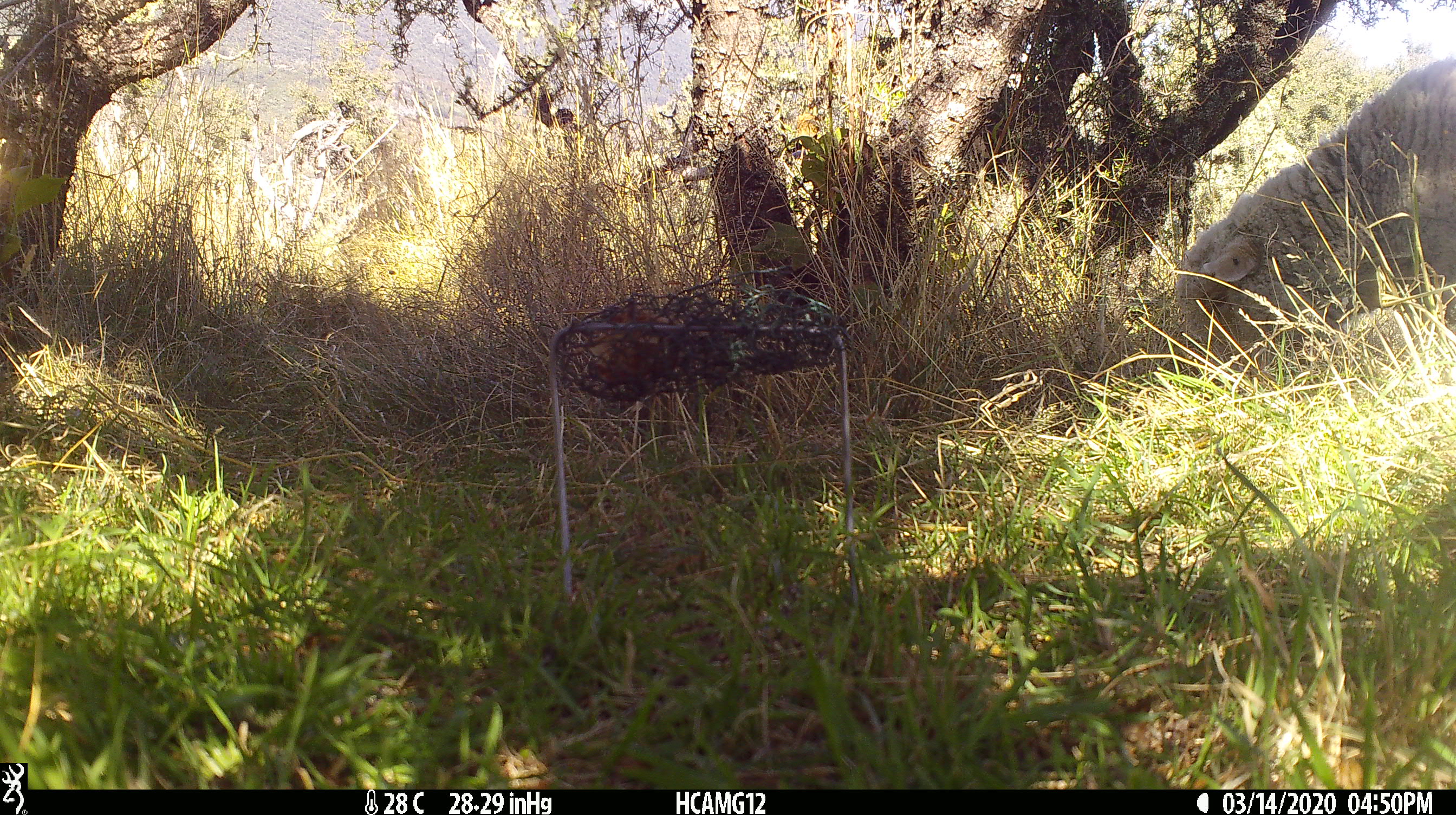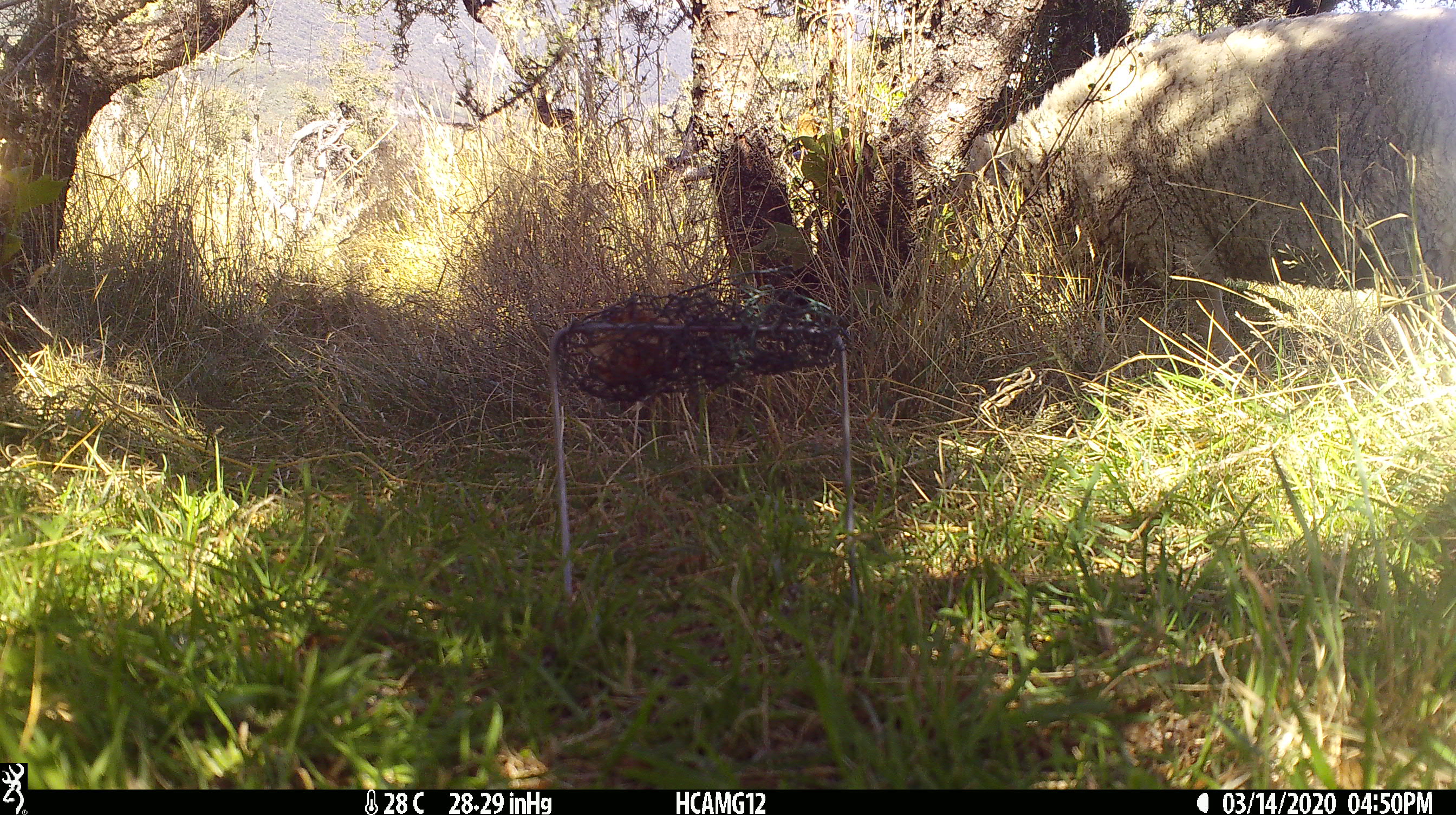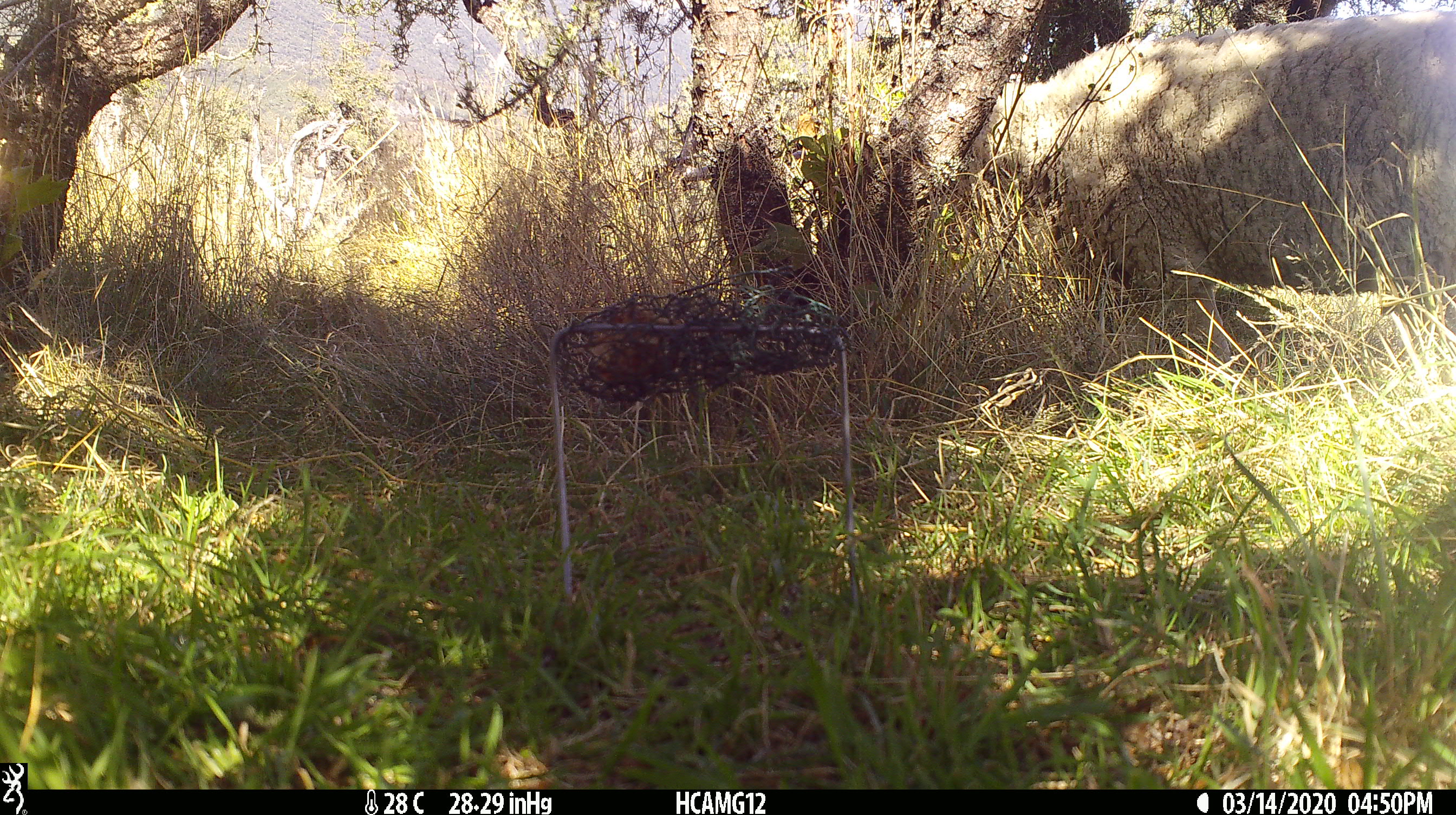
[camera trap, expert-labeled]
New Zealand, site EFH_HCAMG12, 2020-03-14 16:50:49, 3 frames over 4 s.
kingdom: Animalia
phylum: Chordata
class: Mammalia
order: Artiodactyla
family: Bovidae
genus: Ovis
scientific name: Ovis aries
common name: domestic sheep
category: sheep